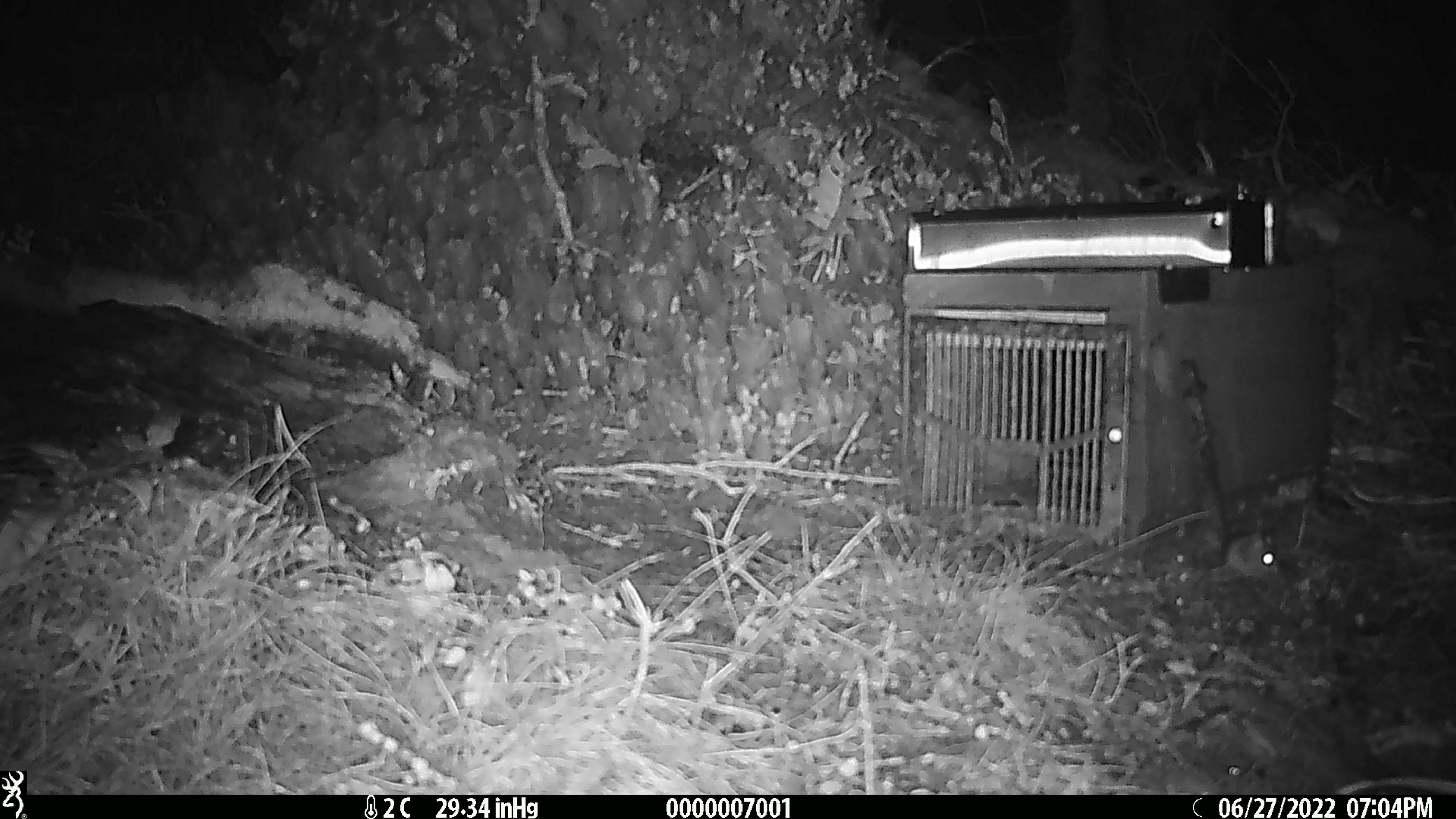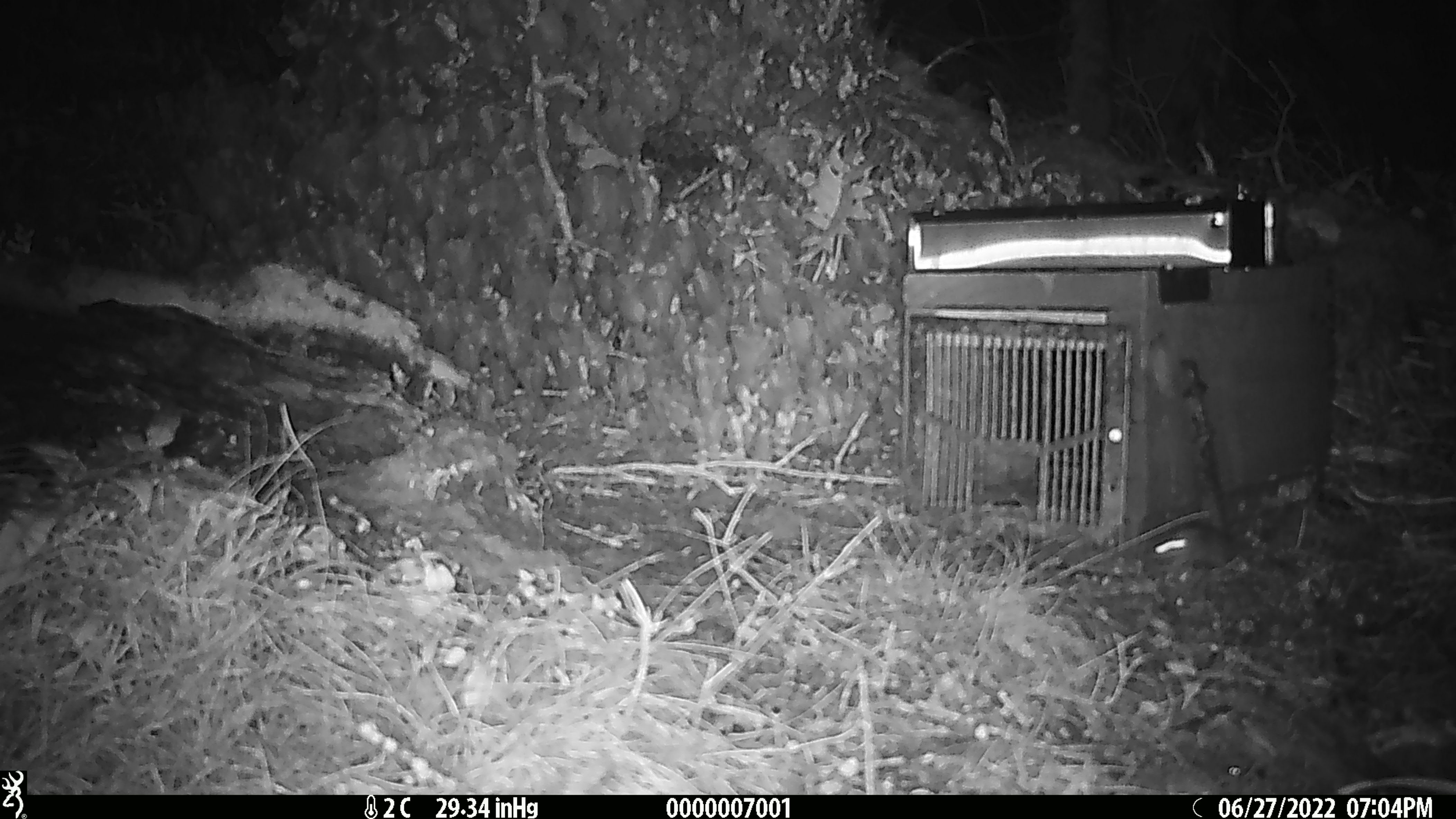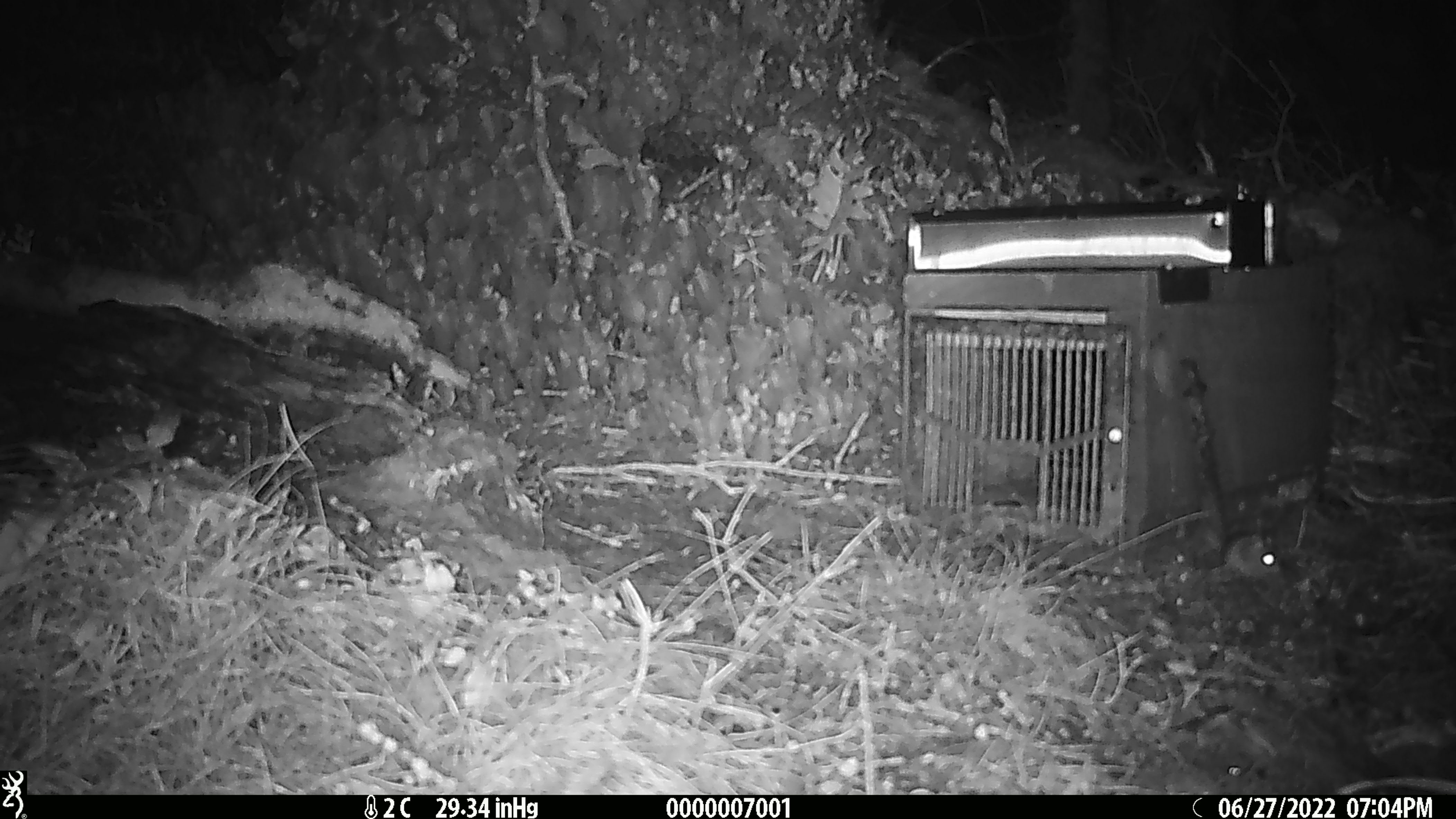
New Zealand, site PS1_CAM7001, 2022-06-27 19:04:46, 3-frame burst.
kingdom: Animalia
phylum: Chordata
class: Mammalia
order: Rodentia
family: Muridae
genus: Mus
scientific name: Mus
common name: mouse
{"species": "mouse (Mus)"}